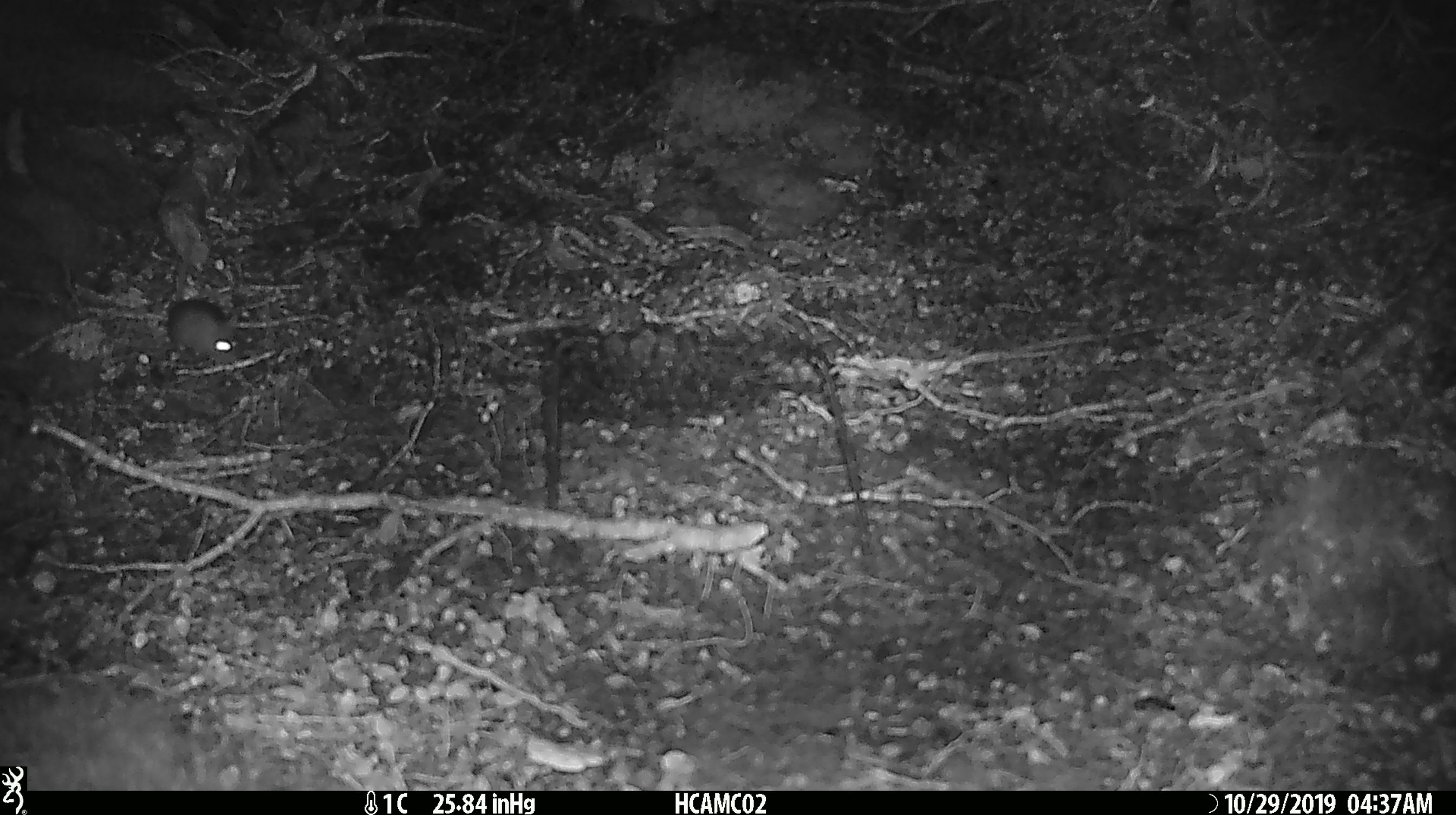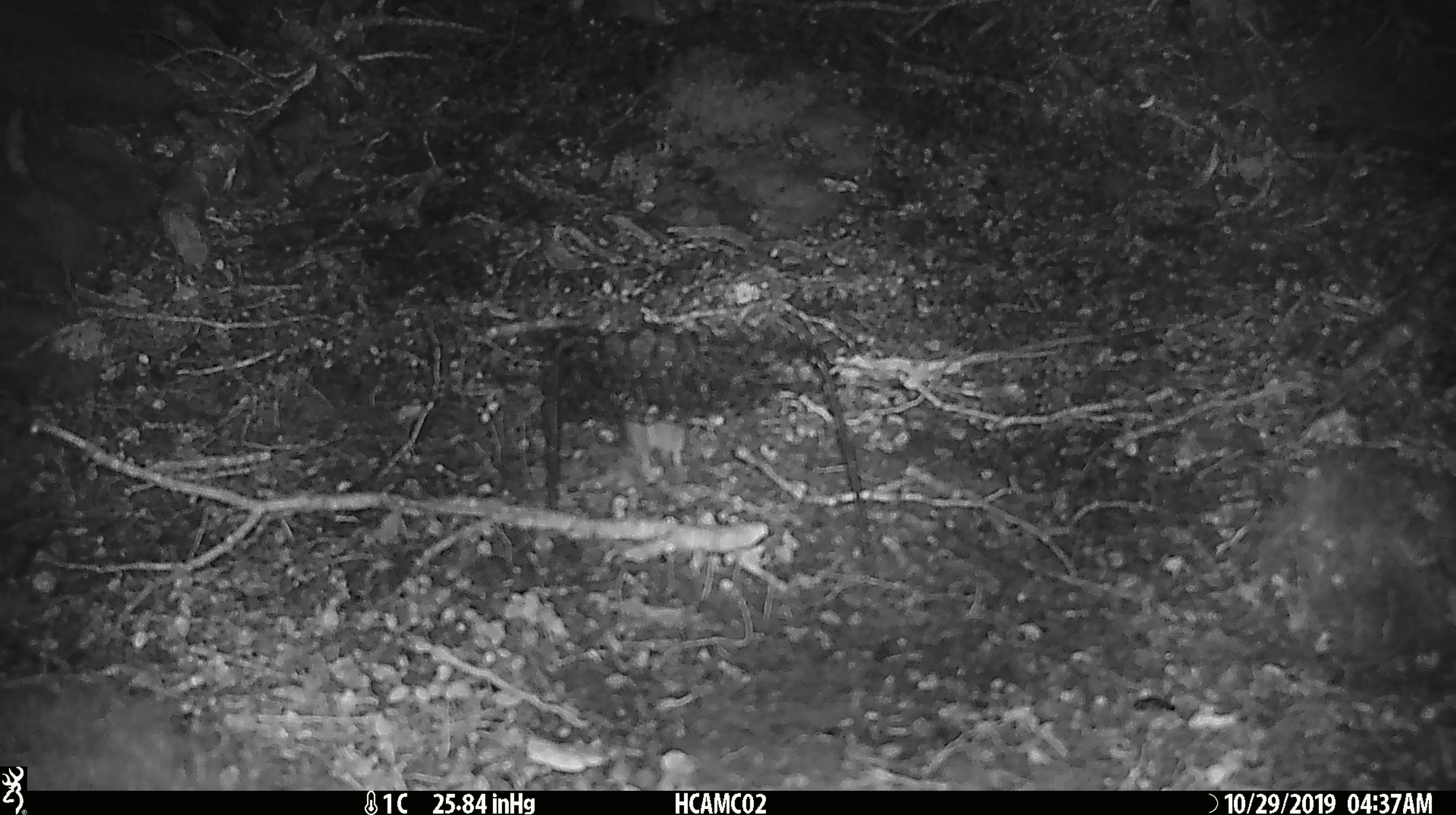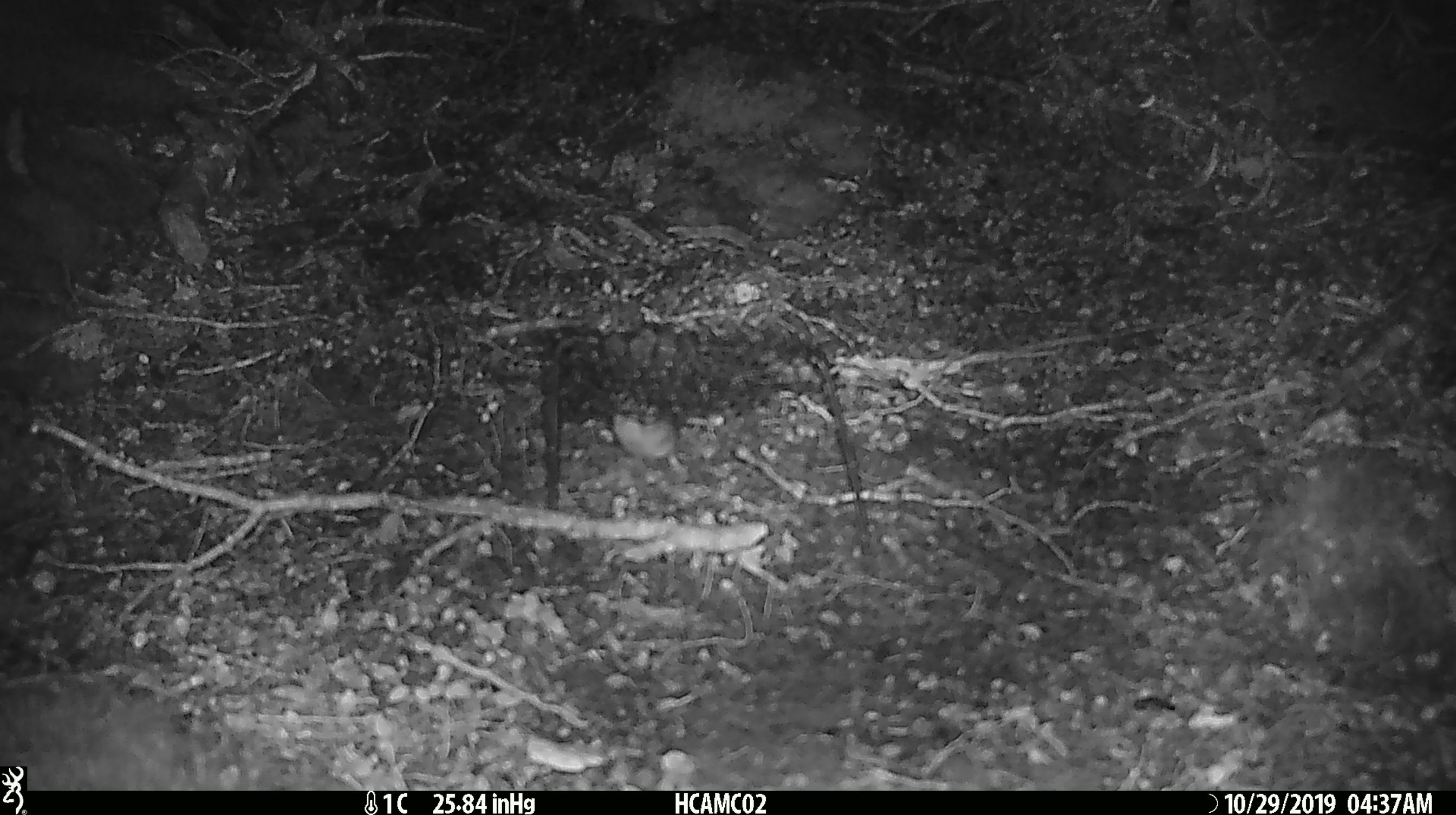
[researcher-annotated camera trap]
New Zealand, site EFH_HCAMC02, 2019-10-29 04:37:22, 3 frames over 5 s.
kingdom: Animalia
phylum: Chordata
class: Mammalia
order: Rodentia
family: Muridae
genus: Mus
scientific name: Mus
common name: mouse